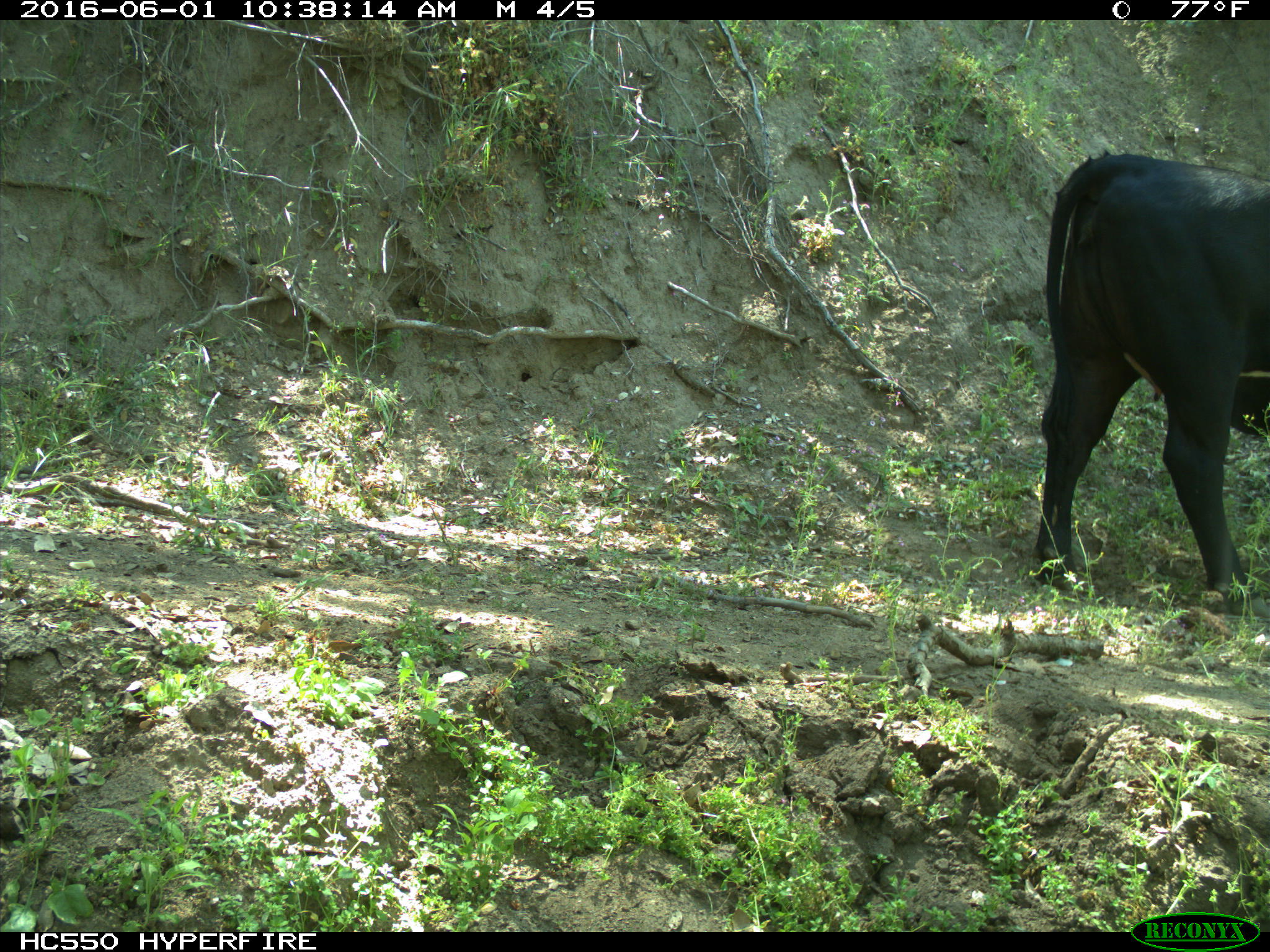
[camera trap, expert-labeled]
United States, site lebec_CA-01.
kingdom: Animalia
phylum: Chordata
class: Mammalia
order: Artiodactyla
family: Bovidae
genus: Bos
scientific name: Bos taurus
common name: domestic cow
Bos taurus (domestic cow).